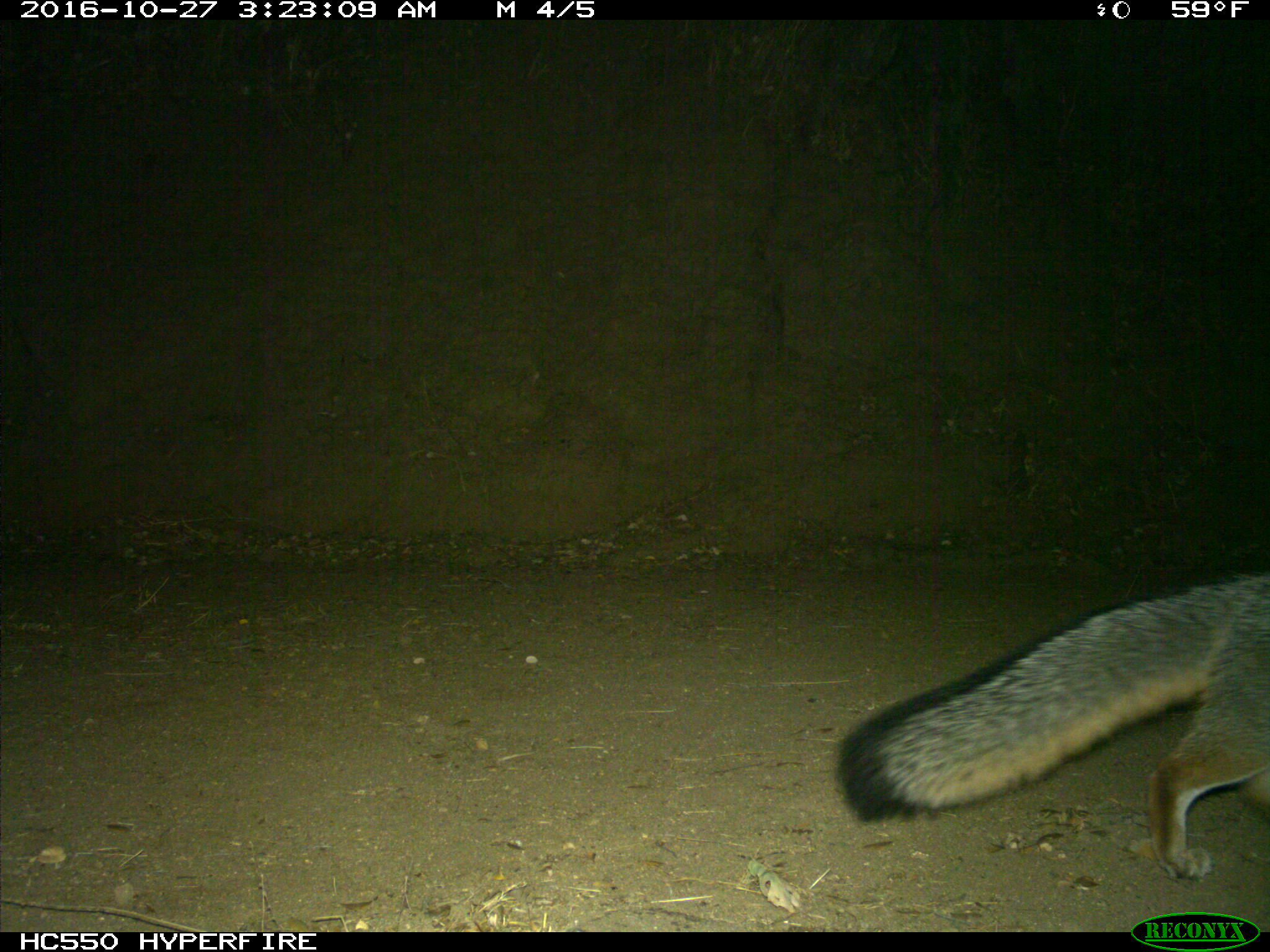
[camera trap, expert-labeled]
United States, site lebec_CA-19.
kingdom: Animalia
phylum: Chordata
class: Mammalia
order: Carnivora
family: Canidae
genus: Urocyon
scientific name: Urocyon cinereoargenteus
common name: gray fox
Urocyon cinereoargenteus (gray fox).